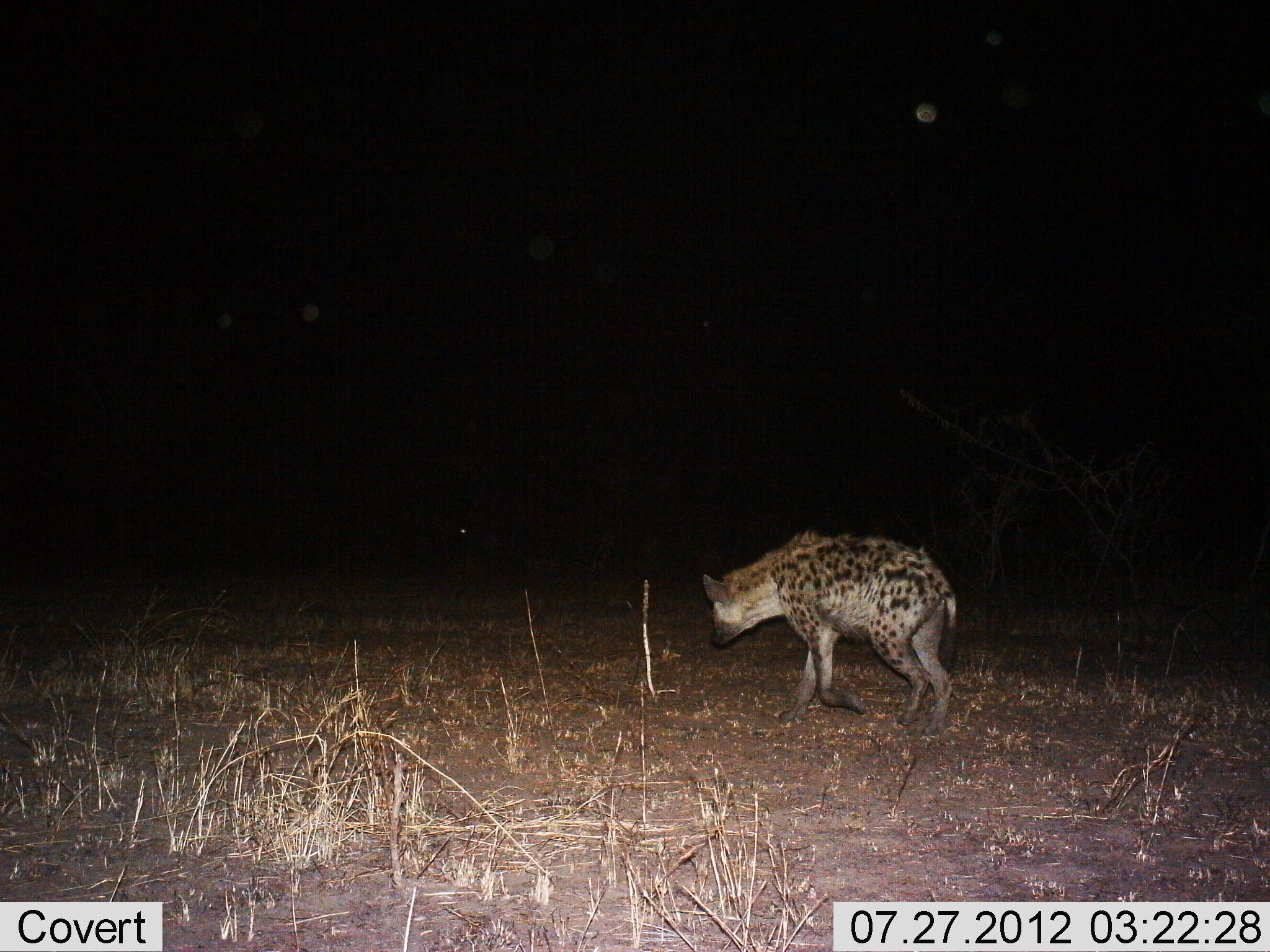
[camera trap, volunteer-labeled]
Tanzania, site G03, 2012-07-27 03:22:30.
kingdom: Animalia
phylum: Chordata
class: Mammalia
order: Carnivora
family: Hyaenidae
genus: Crocuta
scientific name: Crocuta crocuta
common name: spotted hyena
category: hyenaspotted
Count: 1.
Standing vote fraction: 10%.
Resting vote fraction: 0%.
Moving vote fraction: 90%.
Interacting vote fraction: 0%.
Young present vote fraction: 0%.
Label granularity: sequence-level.